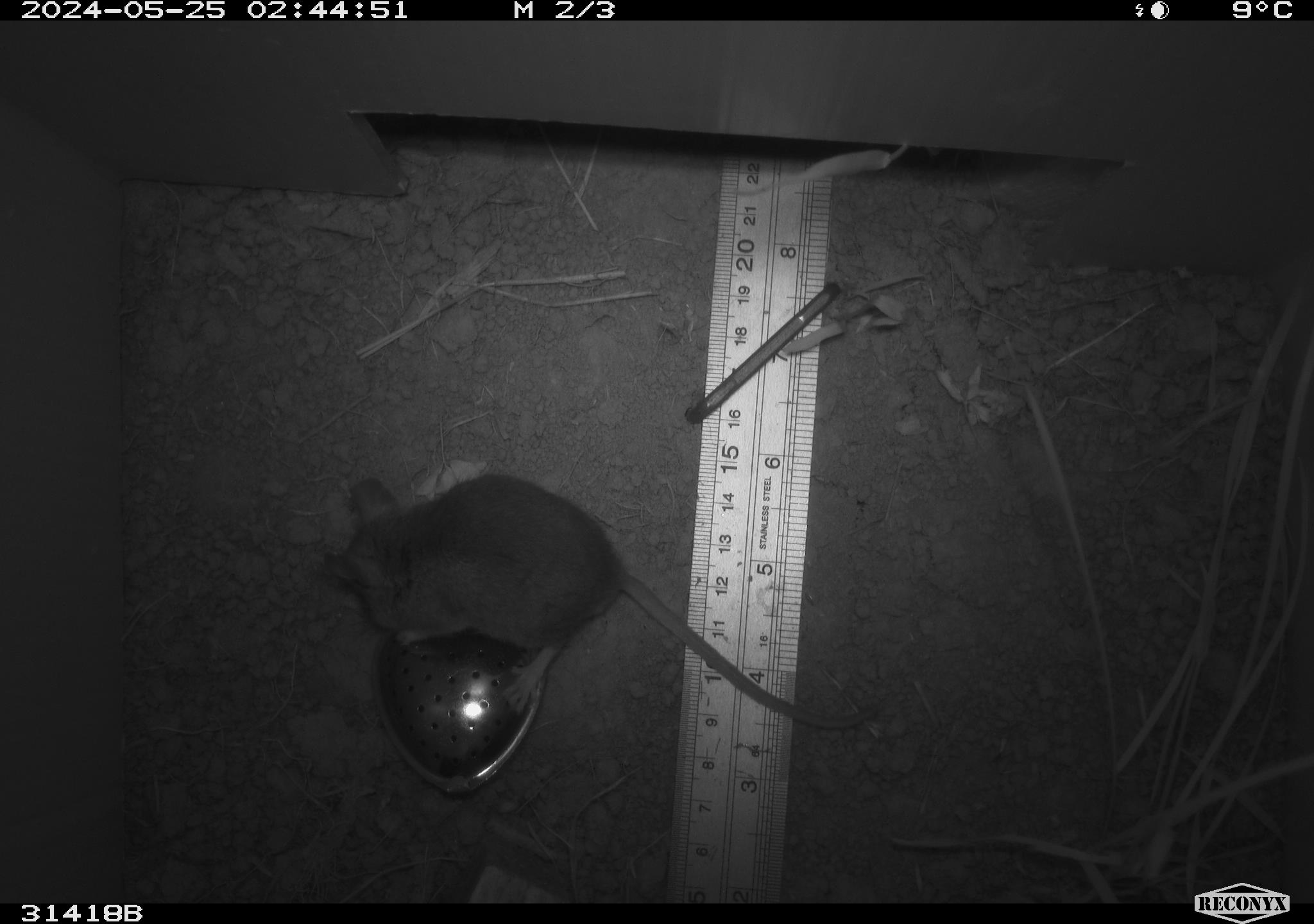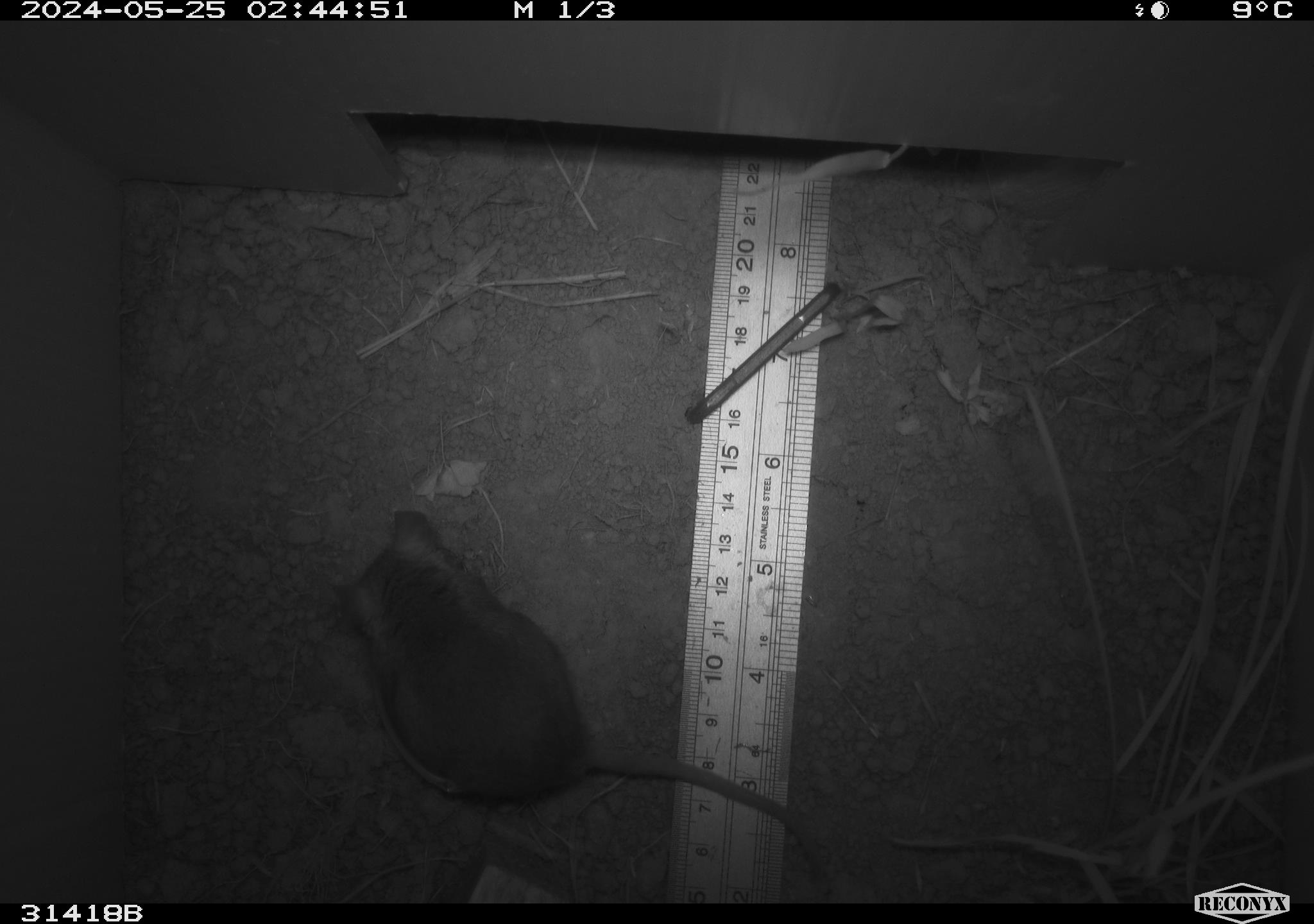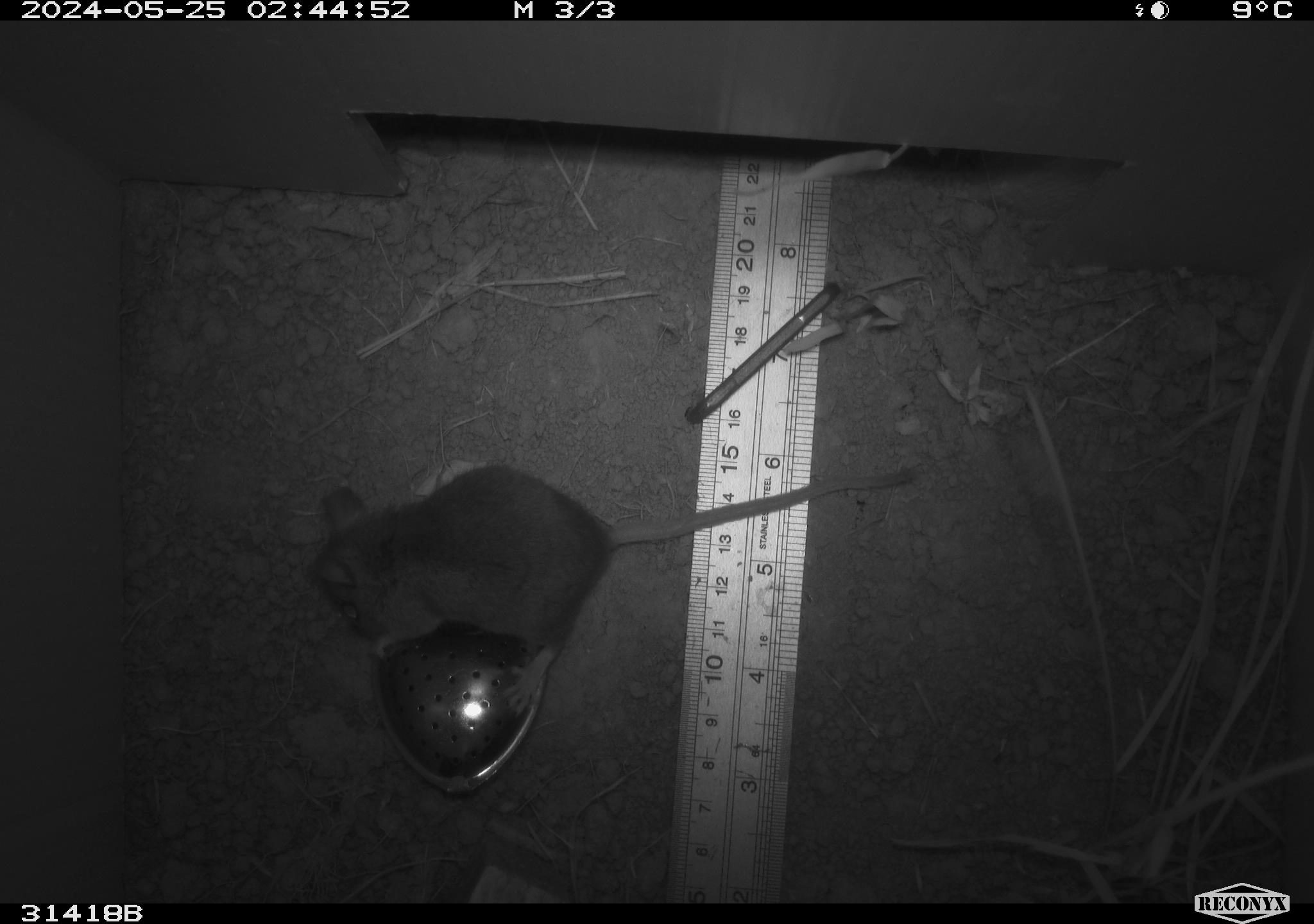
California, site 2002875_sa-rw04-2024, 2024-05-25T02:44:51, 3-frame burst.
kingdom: Animalia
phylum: Chordata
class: Mammalia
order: Rodentia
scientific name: Rodentia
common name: mouse species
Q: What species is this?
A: Mouse species (Rodentia).